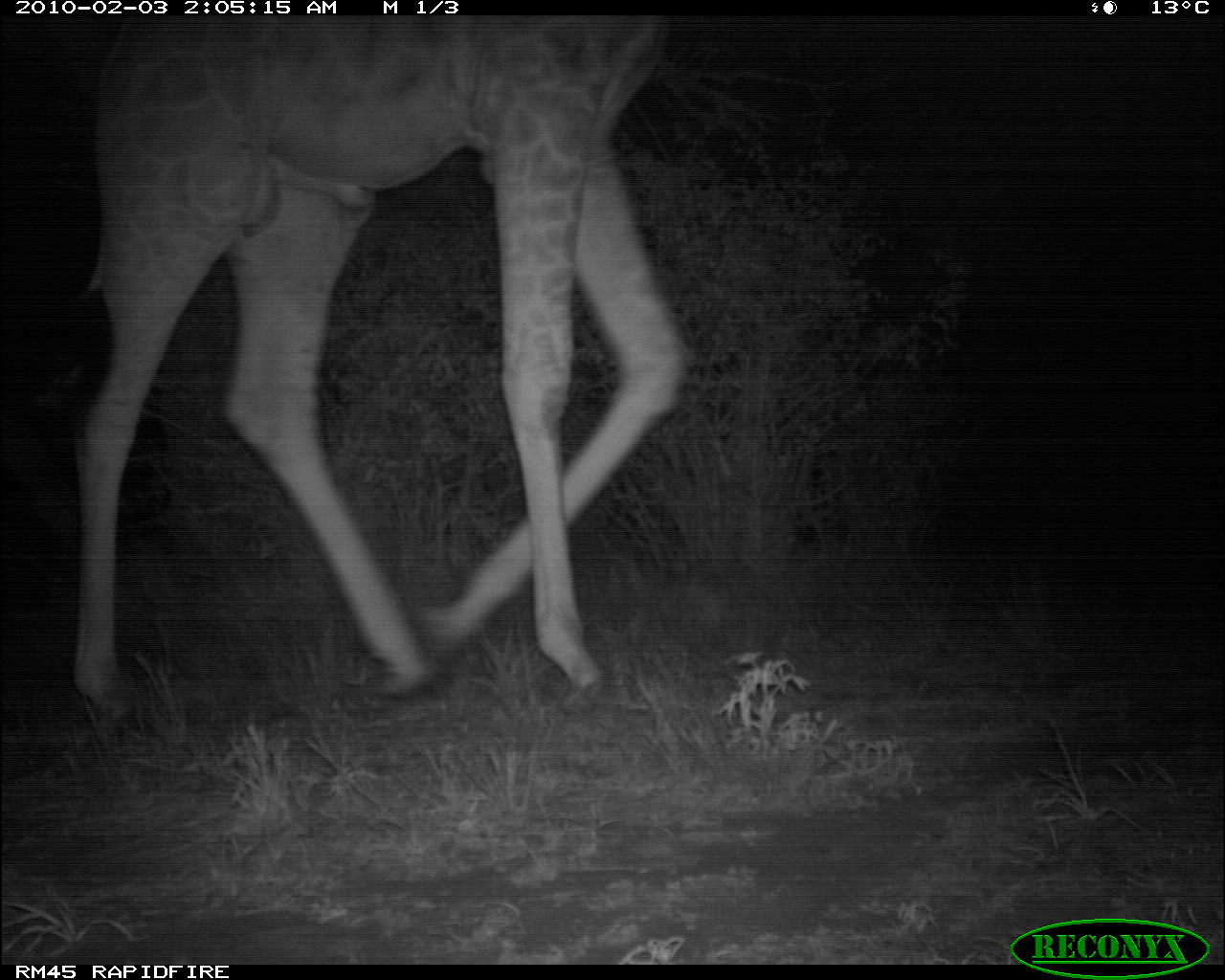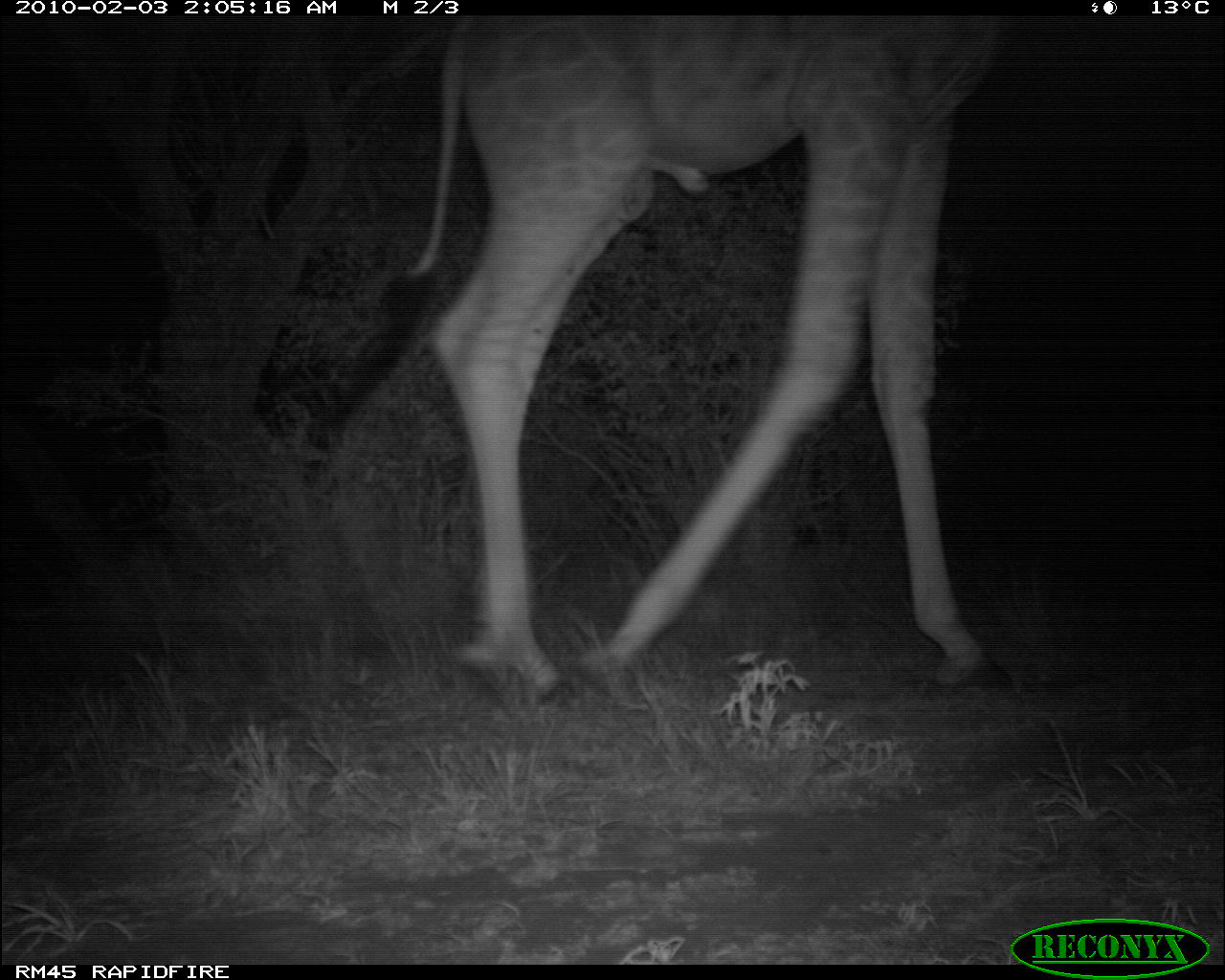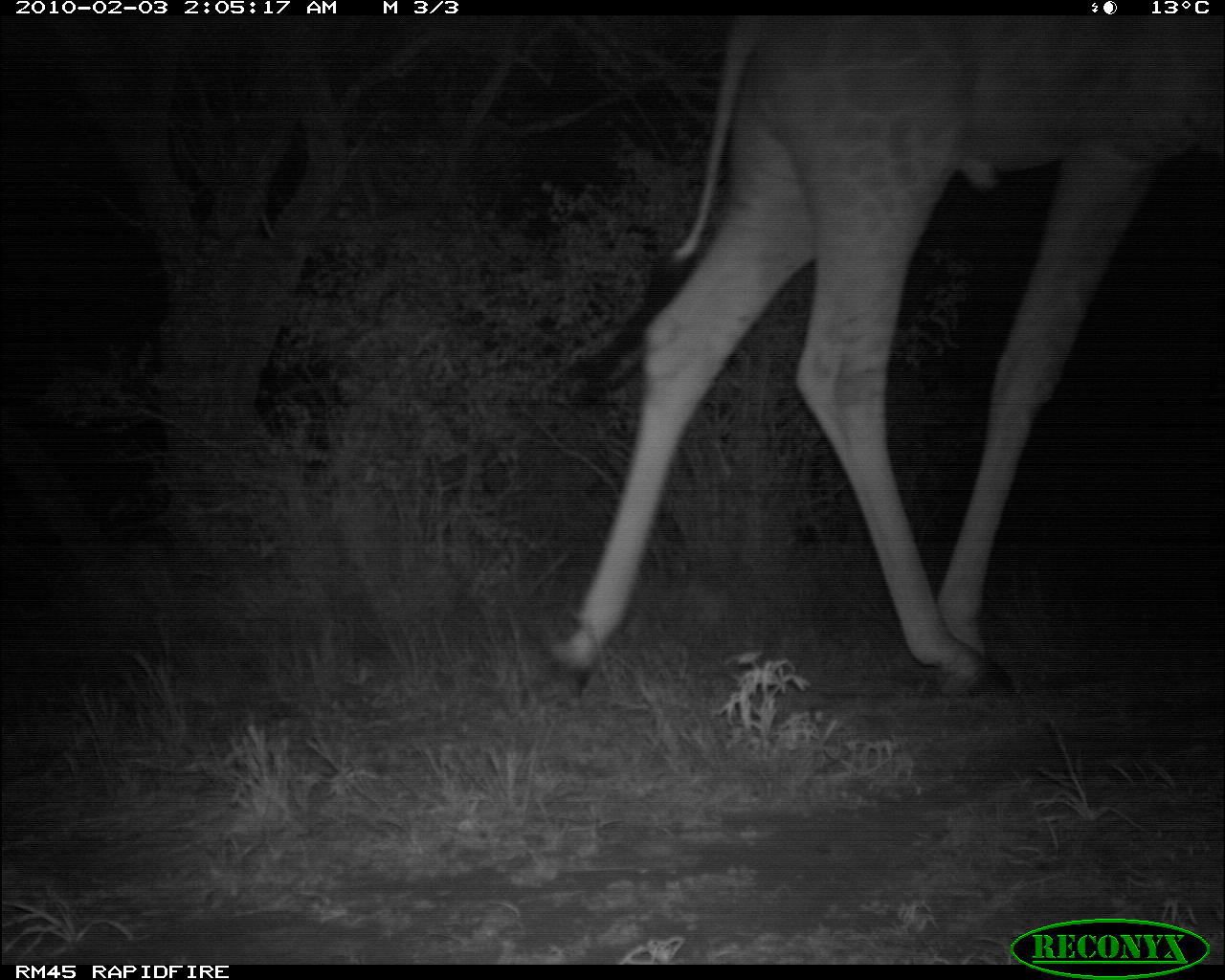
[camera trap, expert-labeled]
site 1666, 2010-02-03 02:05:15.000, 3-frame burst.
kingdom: Animalia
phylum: Chordata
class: Mammalia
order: Artiodactyla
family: Giraffidae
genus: Giraffa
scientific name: Giraffa camelopardalis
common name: giraffe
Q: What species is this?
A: Giraffa camelopardalis (giraffe).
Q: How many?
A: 1.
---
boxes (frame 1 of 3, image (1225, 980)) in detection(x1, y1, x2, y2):
giraffa camelopardalis: detection(68, 12, 691, 749)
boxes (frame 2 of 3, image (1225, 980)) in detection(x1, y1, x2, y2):
giraffa camelopardalis: detection(407, 13, 1018, 711)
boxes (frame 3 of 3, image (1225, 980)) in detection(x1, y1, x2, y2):
giraffa camelopardalis: detection(551, 14, 1224, 692)